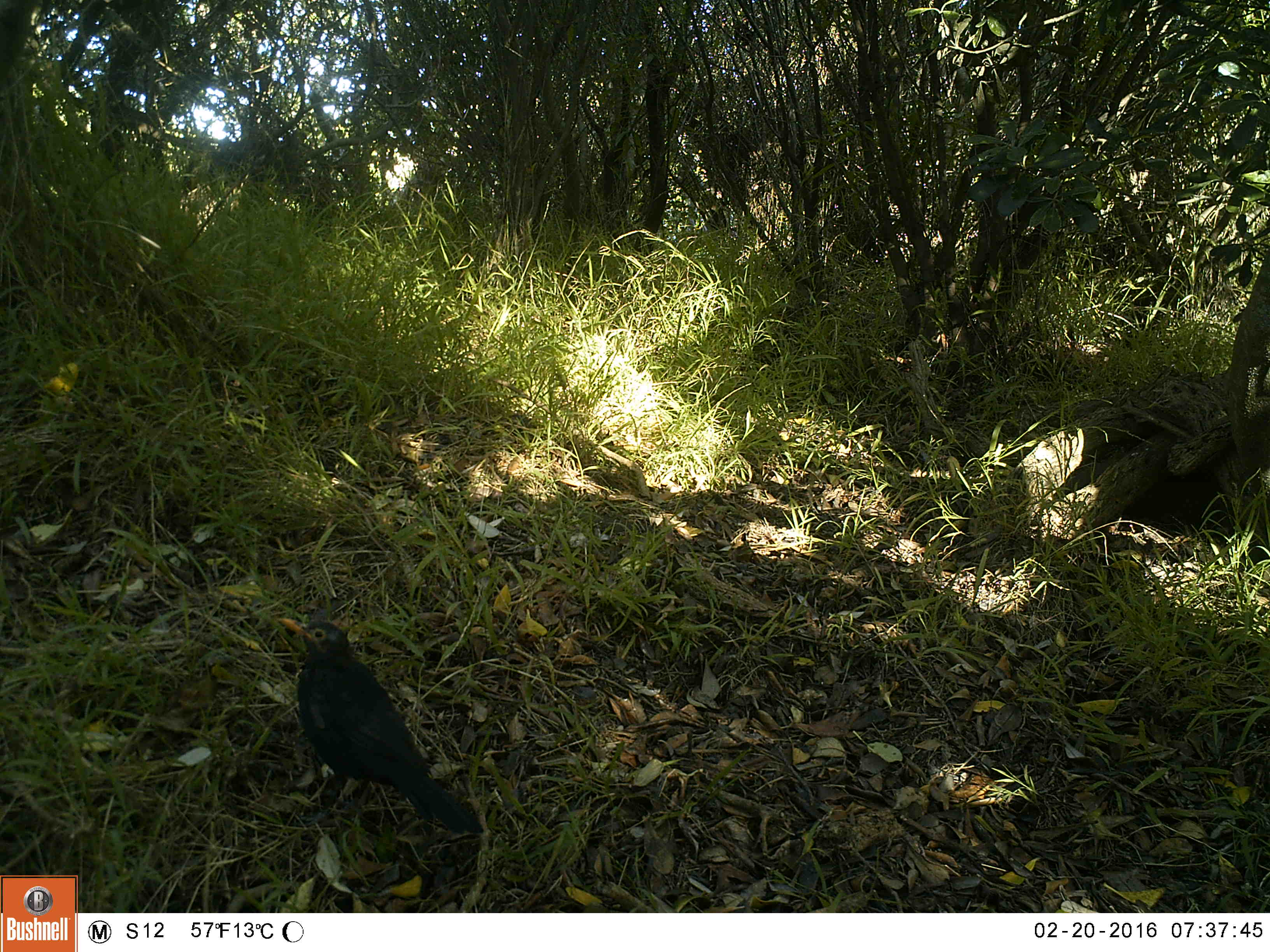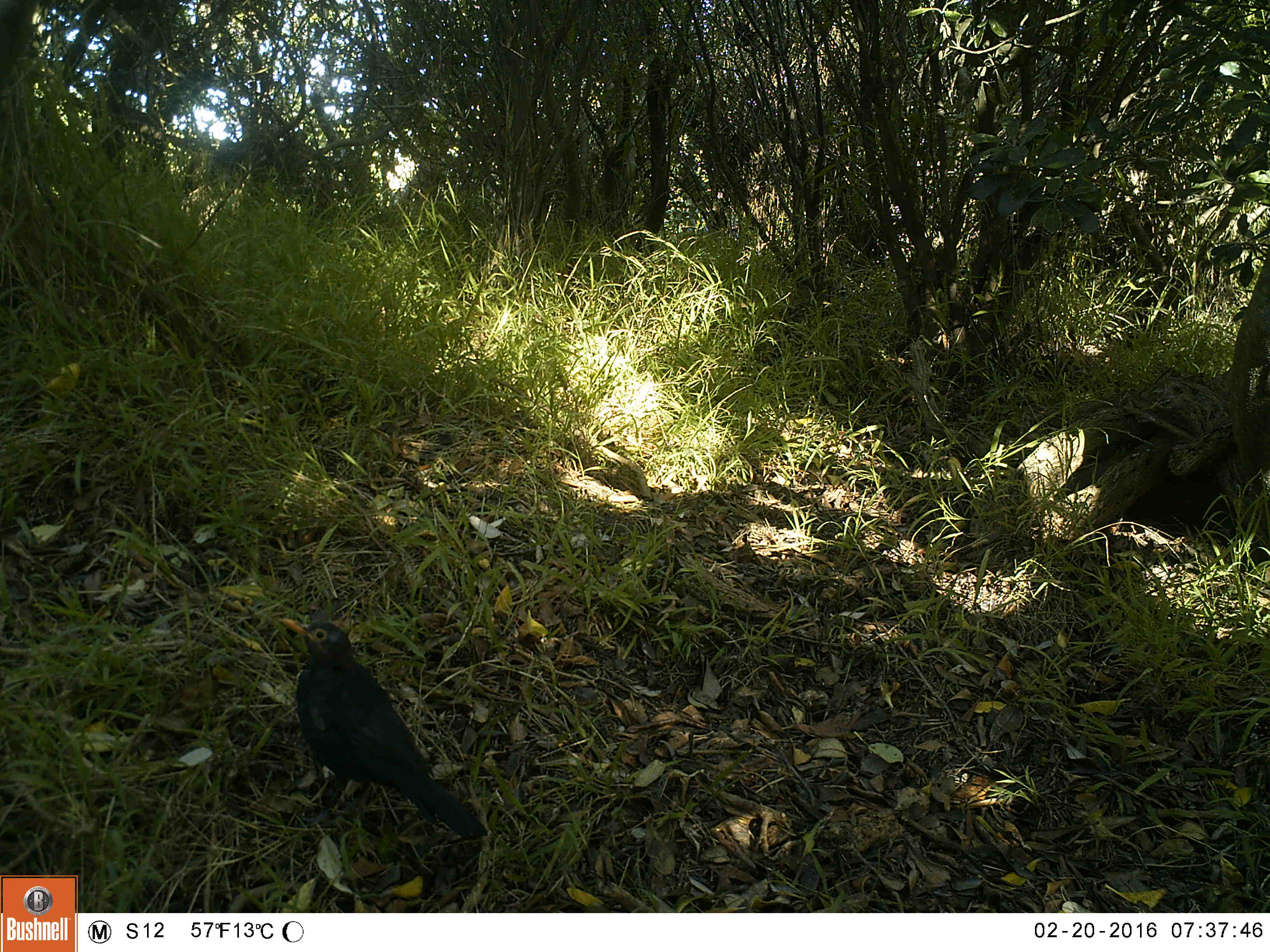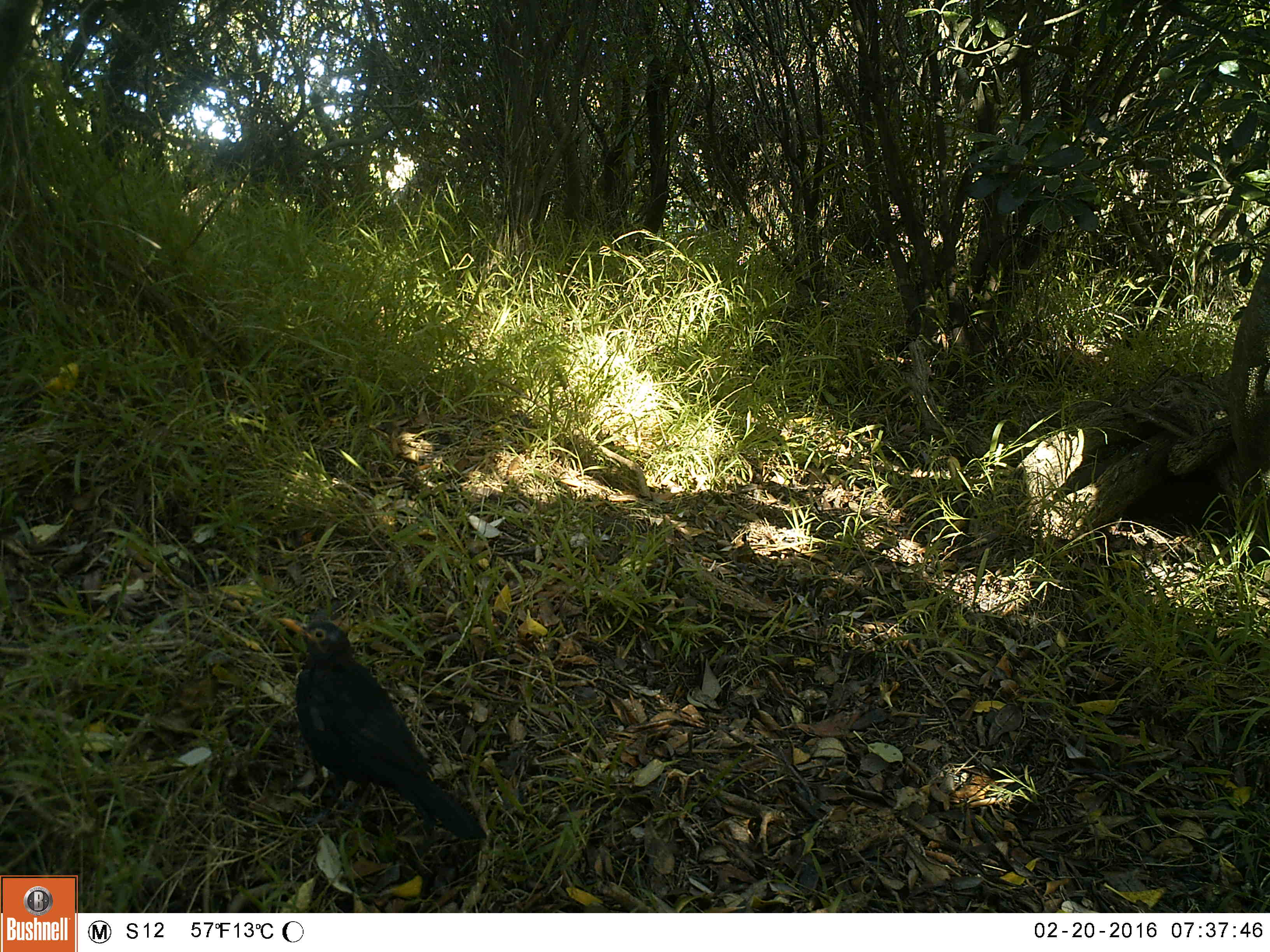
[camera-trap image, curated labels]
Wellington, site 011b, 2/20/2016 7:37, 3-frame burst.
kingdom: Animalia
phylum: Chordata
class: Aves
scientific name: Aves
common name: bird